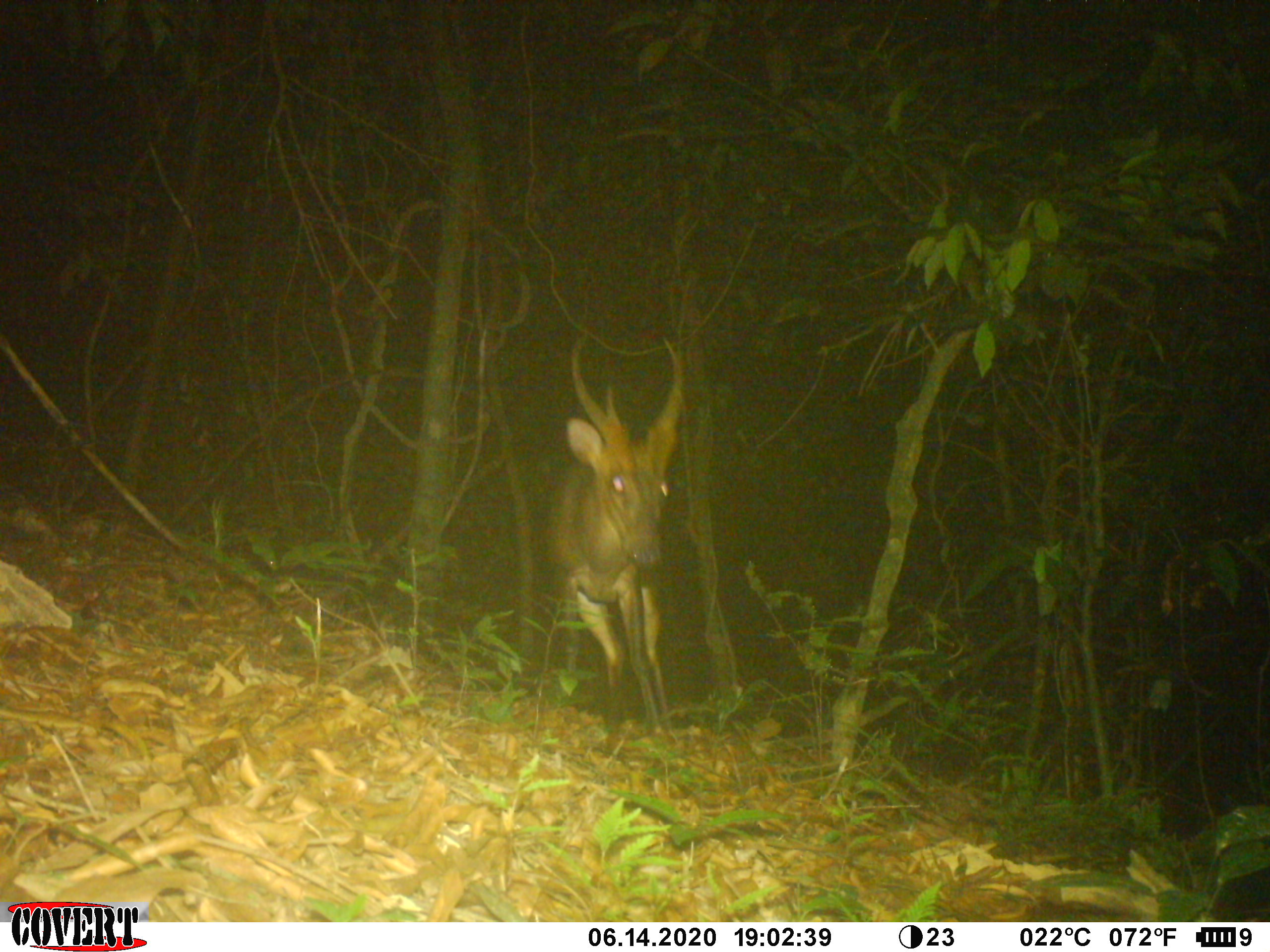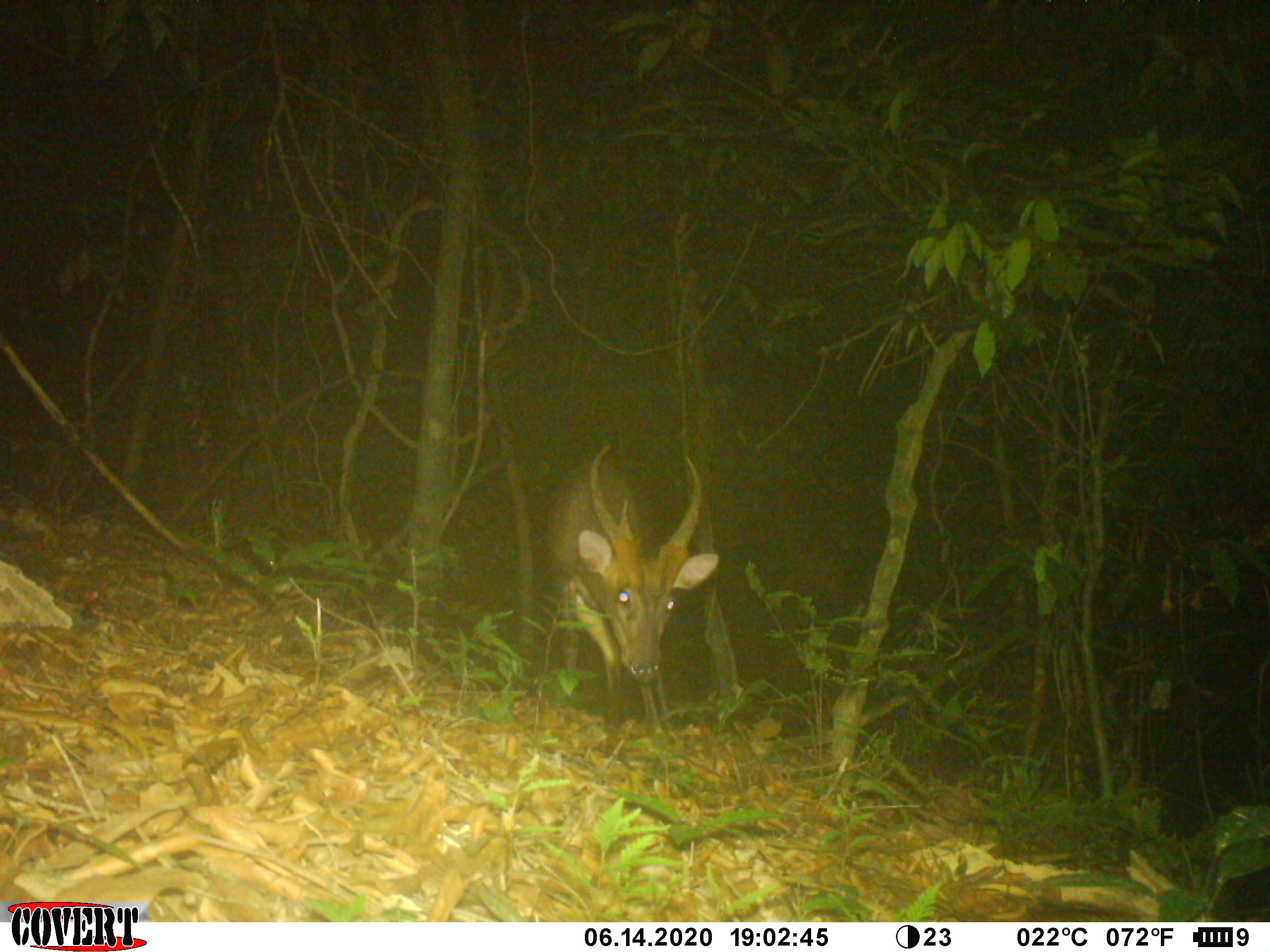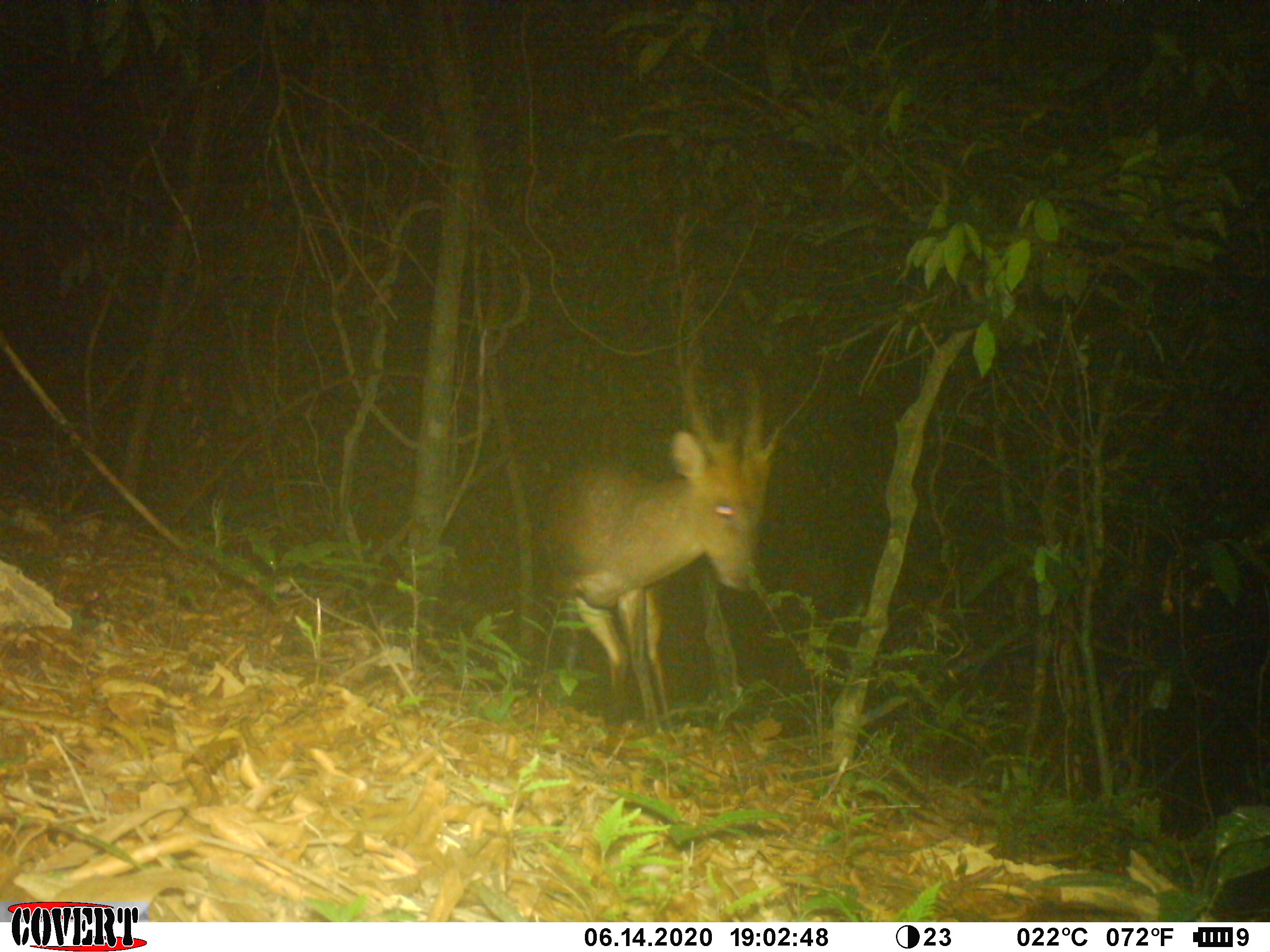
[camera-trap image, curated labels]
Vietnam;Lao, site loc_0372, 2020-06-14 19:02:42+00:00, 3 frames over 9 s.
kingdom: Animalia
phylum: Chordata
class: Mammalia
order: Artiodactyla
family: Cervidae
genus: Muntiacus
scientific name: Muntiacus vuquangensis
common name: large-antlered muntjac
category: large antlered muntjac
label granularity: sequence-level